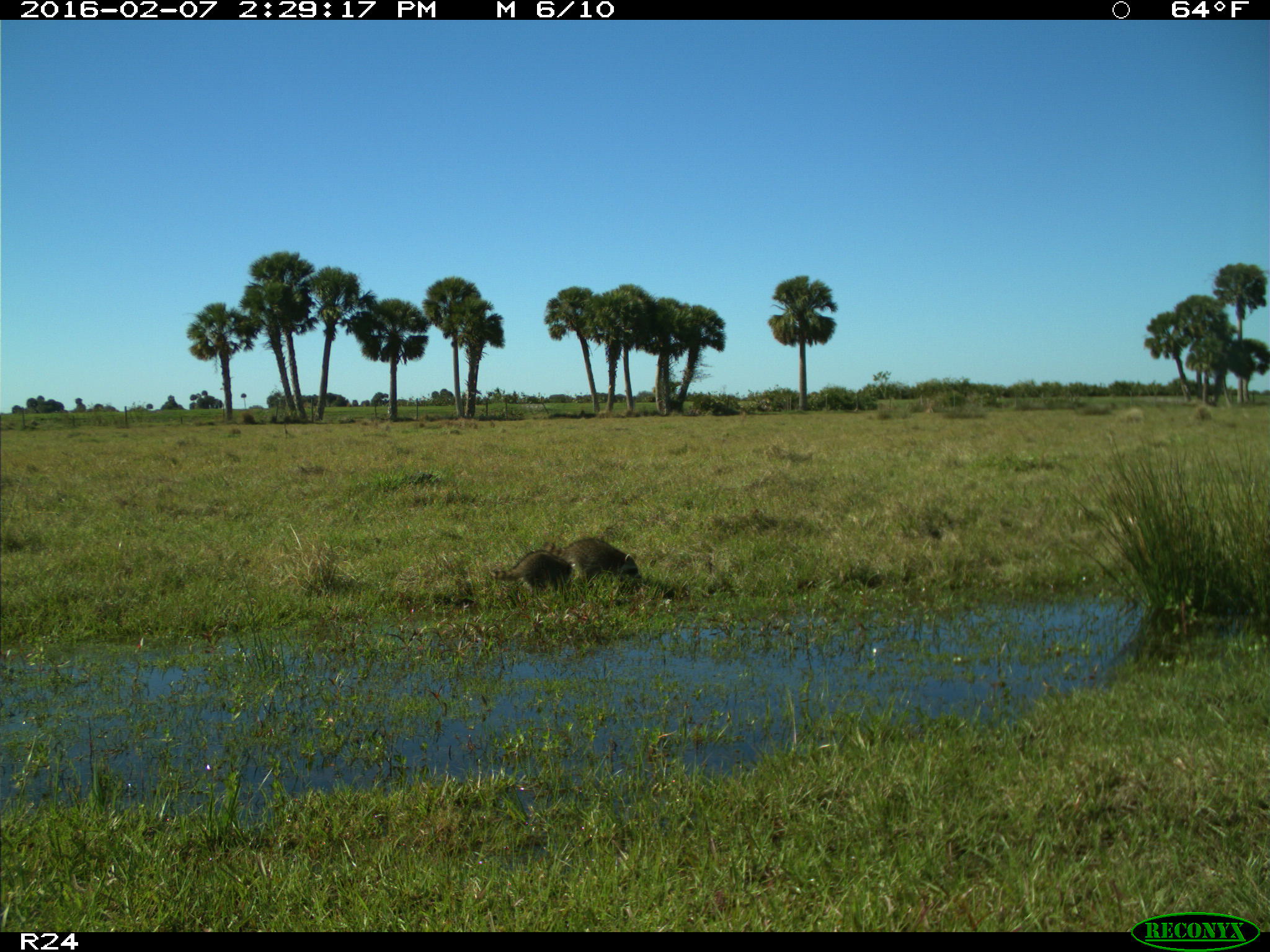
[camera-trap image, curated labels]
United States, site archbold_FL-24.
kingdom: Animalia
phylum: Chordata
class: Mammalia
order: Carnivora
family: Procyonidae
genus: Procyon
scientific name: Procyon lotor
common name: common raccoon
Procyon lotor (common raccoon).